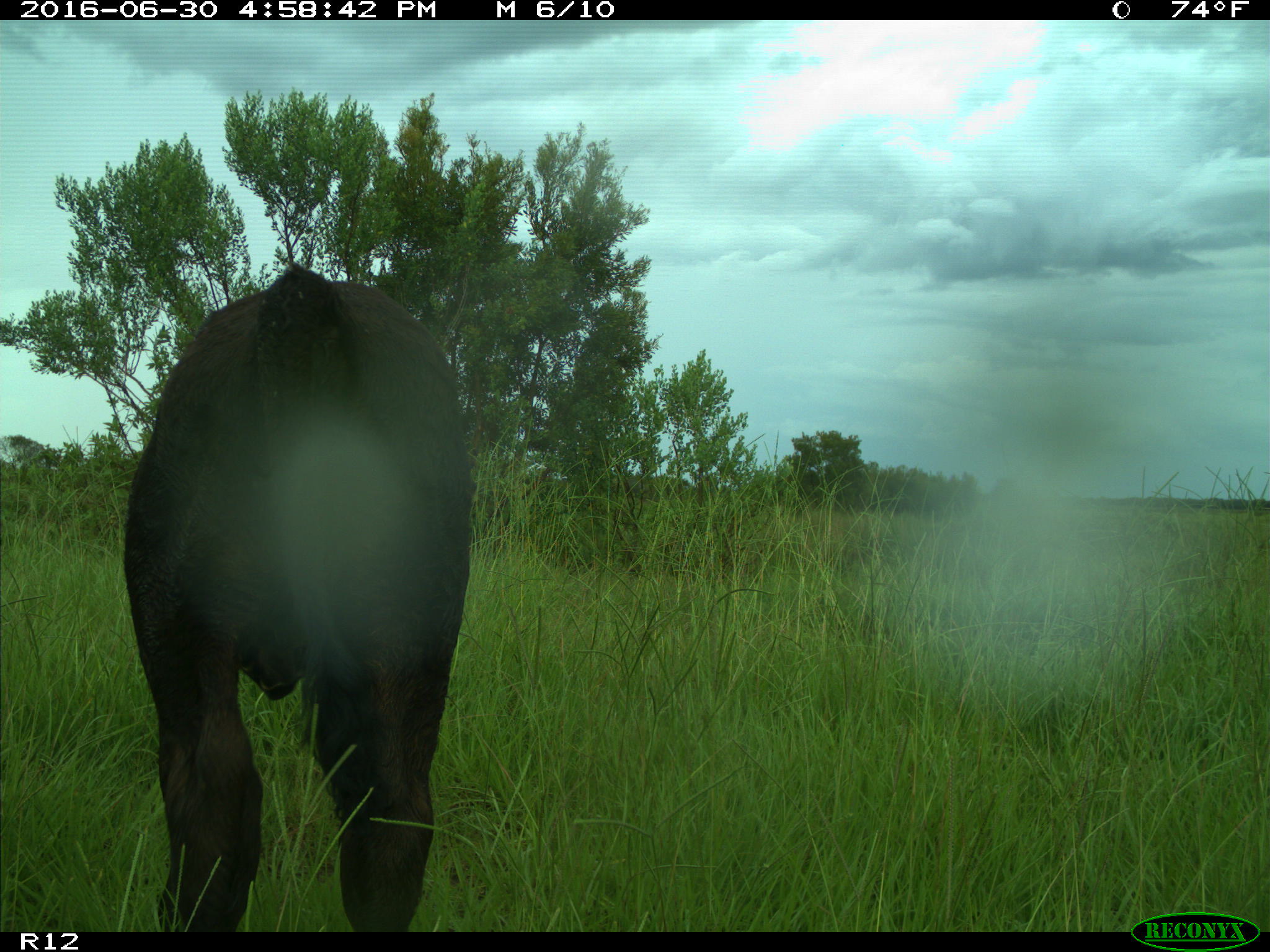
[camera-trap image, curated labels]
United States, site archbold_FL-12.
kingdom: Animalia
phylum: Chordata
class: Mammalia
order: Artiodactyla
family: Bovidae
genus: Bos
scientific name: Bos taurus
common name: domestic cow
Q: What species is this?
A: Bos taurus (domestic cow).